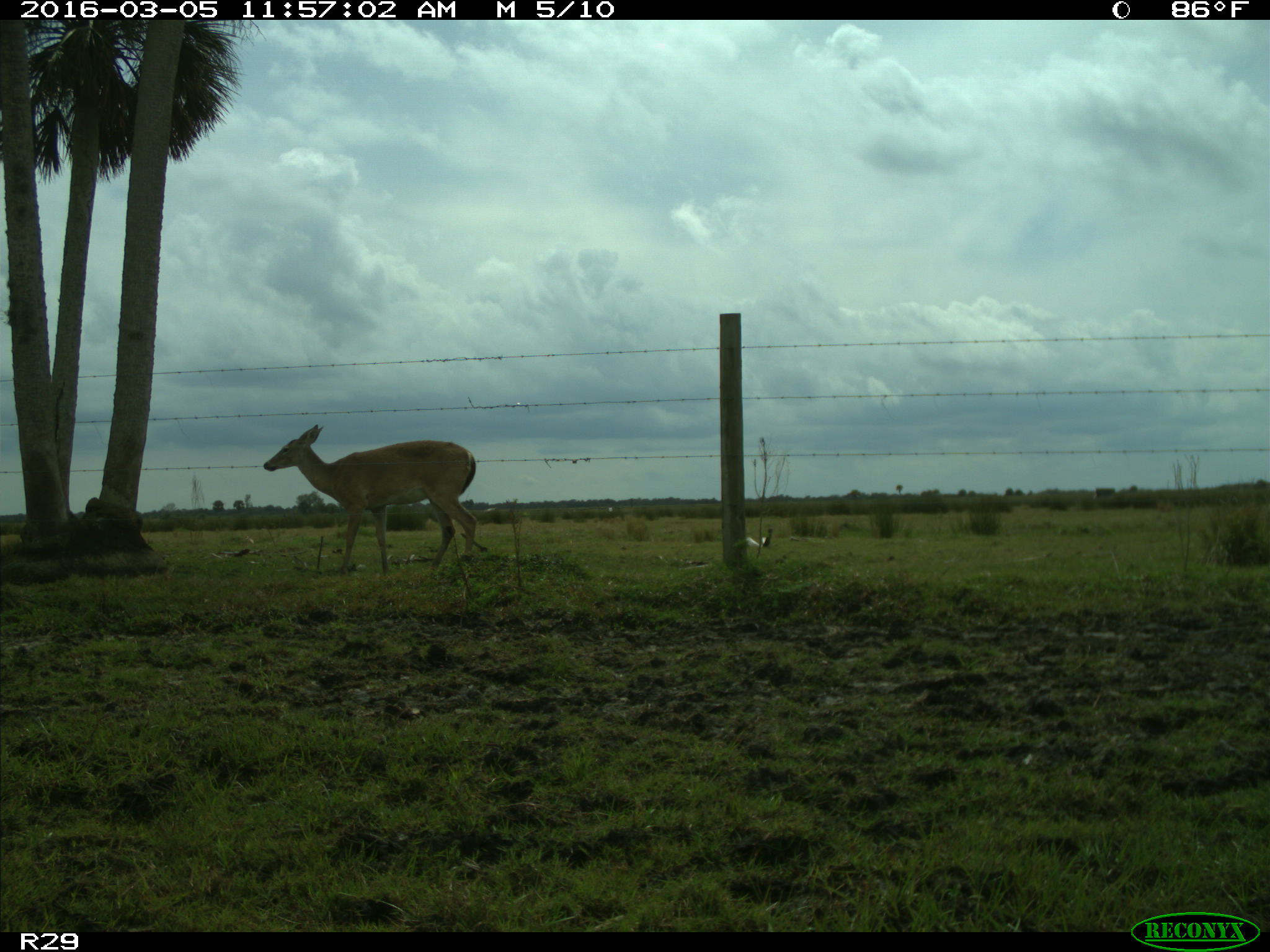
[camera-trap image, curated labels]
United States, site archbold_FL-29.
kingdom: Animalia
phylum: Chordata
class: Mammalia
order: Artiodactyla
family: Cervidae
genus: Odocoileus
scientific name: Odocoileus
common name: deer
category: unidentified deer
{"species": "unidentified deer (deer) (Odocoileus)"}